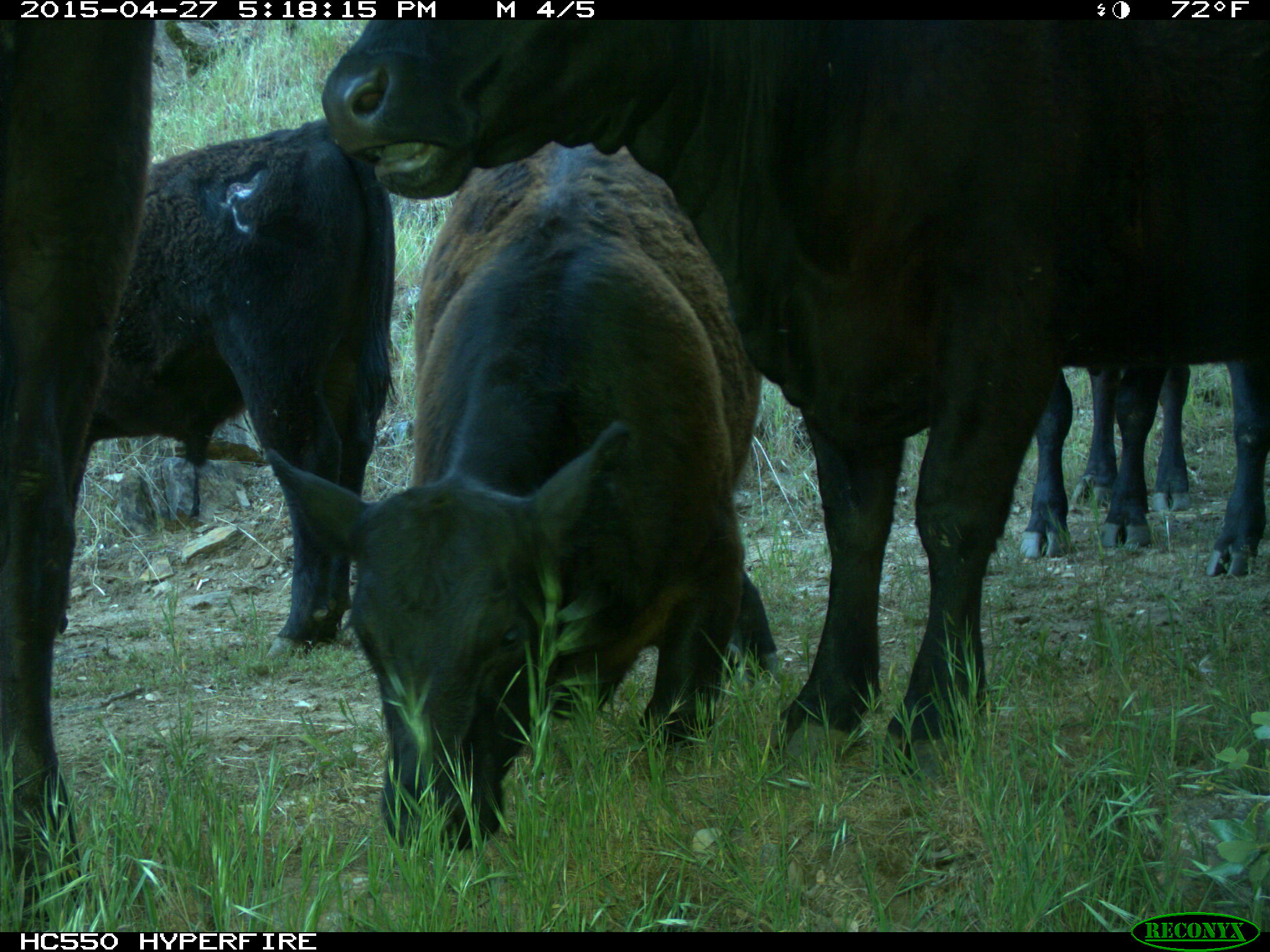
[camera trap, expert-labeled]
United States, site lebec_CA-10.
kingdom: Animalia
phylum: Chordata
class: Mammalia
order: Artiodactyla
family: Bovidae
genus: Bos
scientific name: Bos taurus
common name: domestic cow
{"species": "Bos taurus (domestic cow)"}